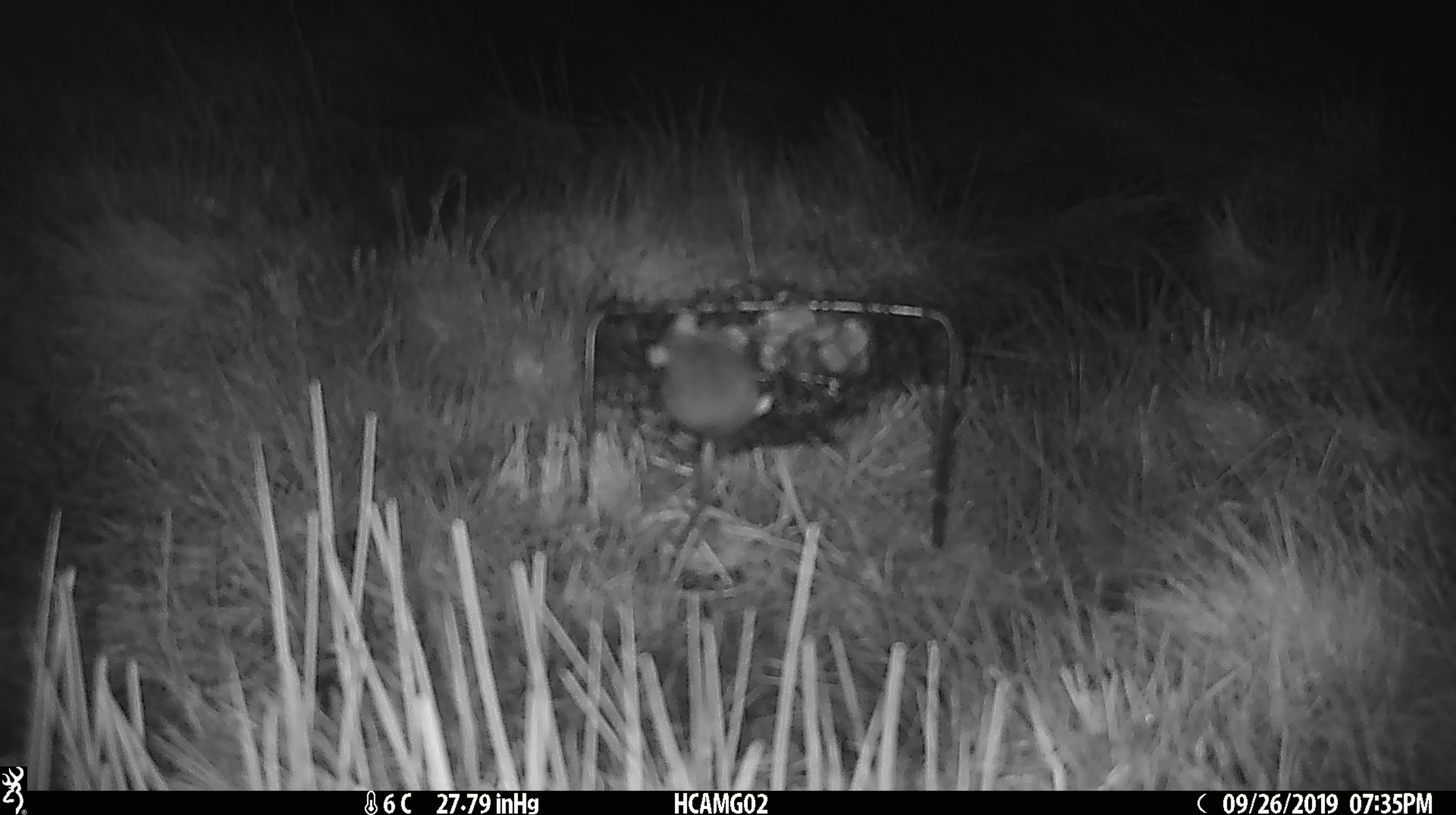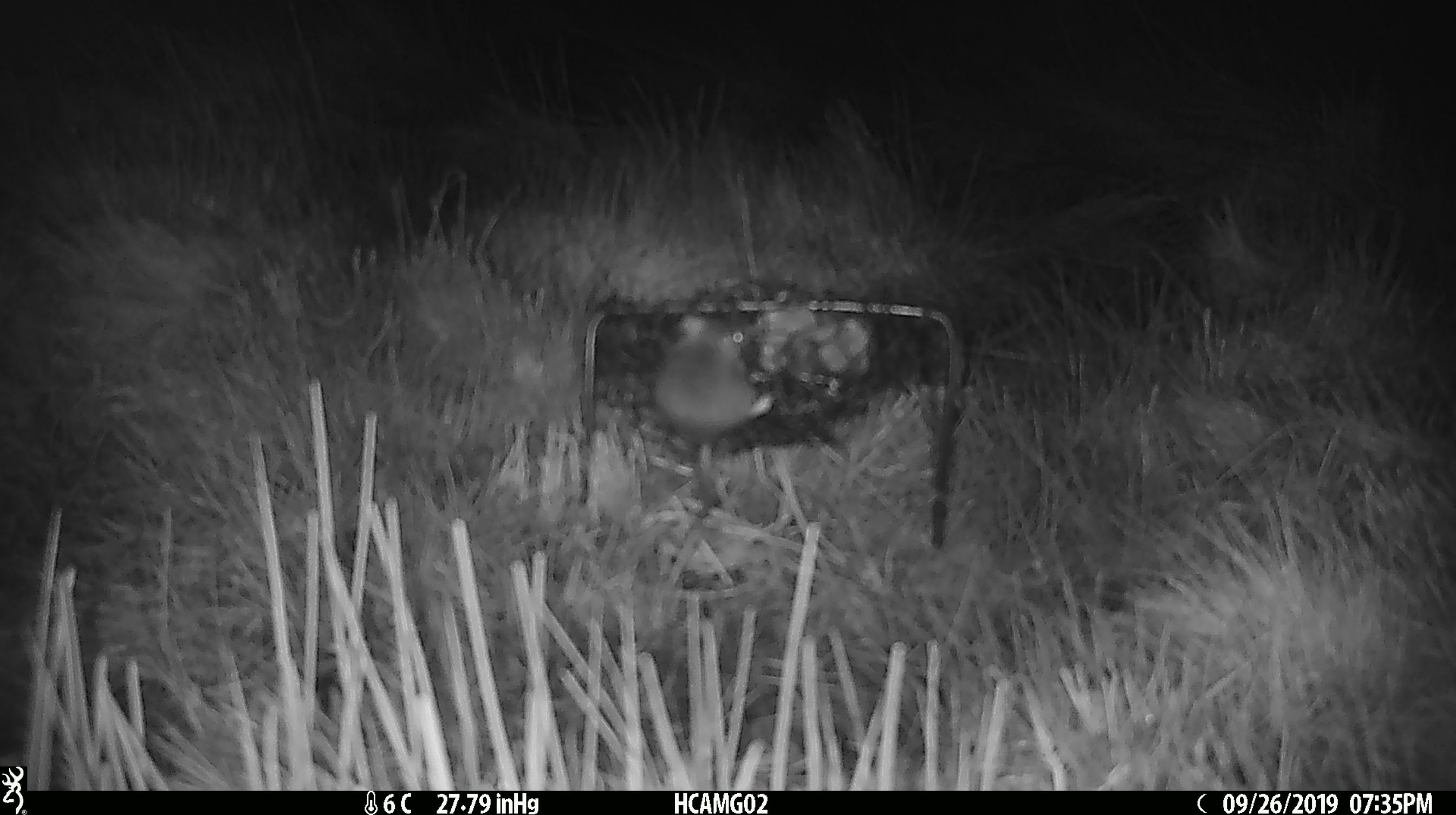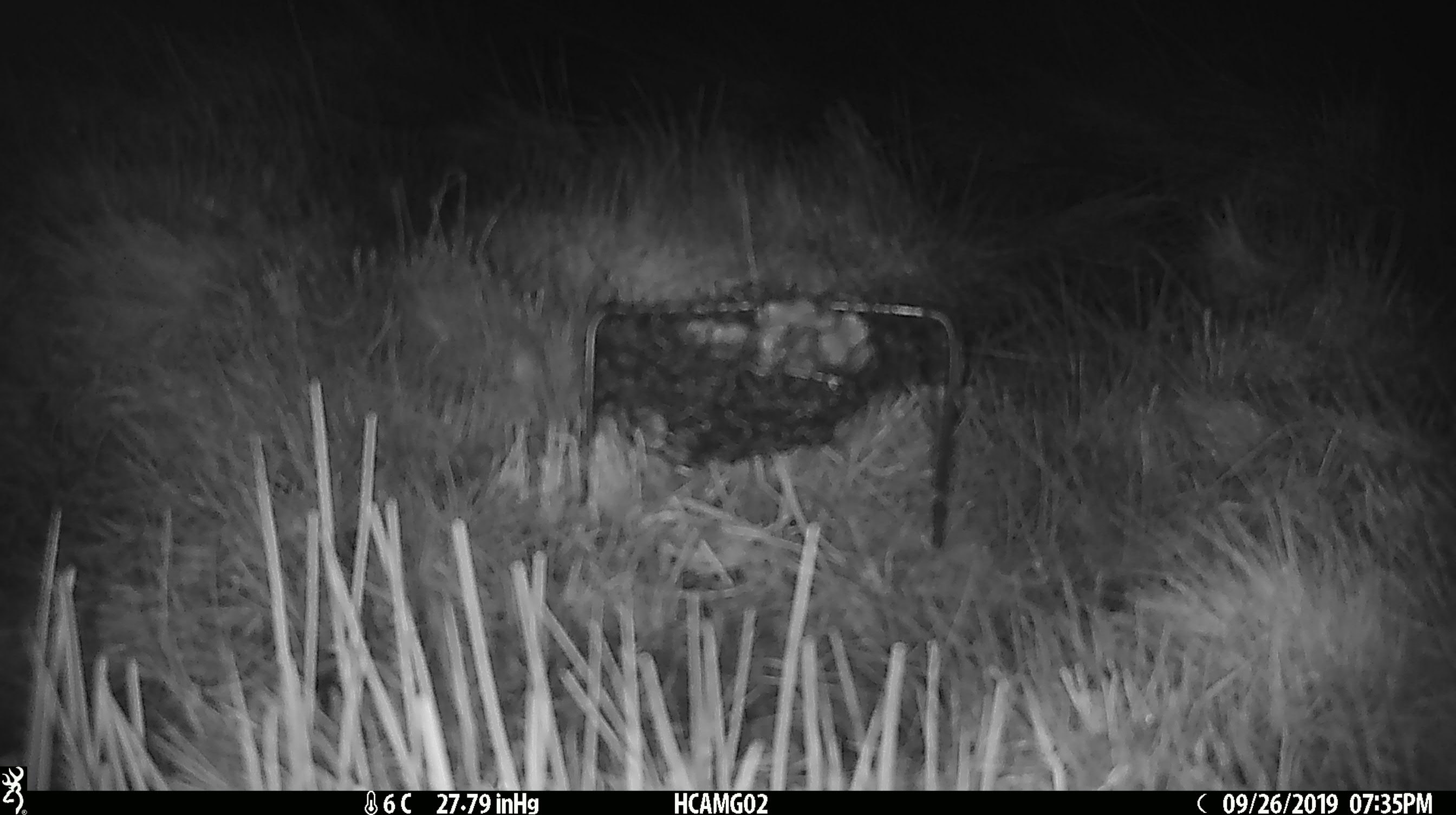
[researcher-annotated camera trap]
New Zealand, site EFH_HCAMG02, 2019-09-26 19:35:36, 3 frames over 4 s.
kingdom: Animalia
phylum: Chordata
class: Mammalia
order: Rodentia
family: Muridae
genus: Mus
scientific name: Mus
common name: mouse